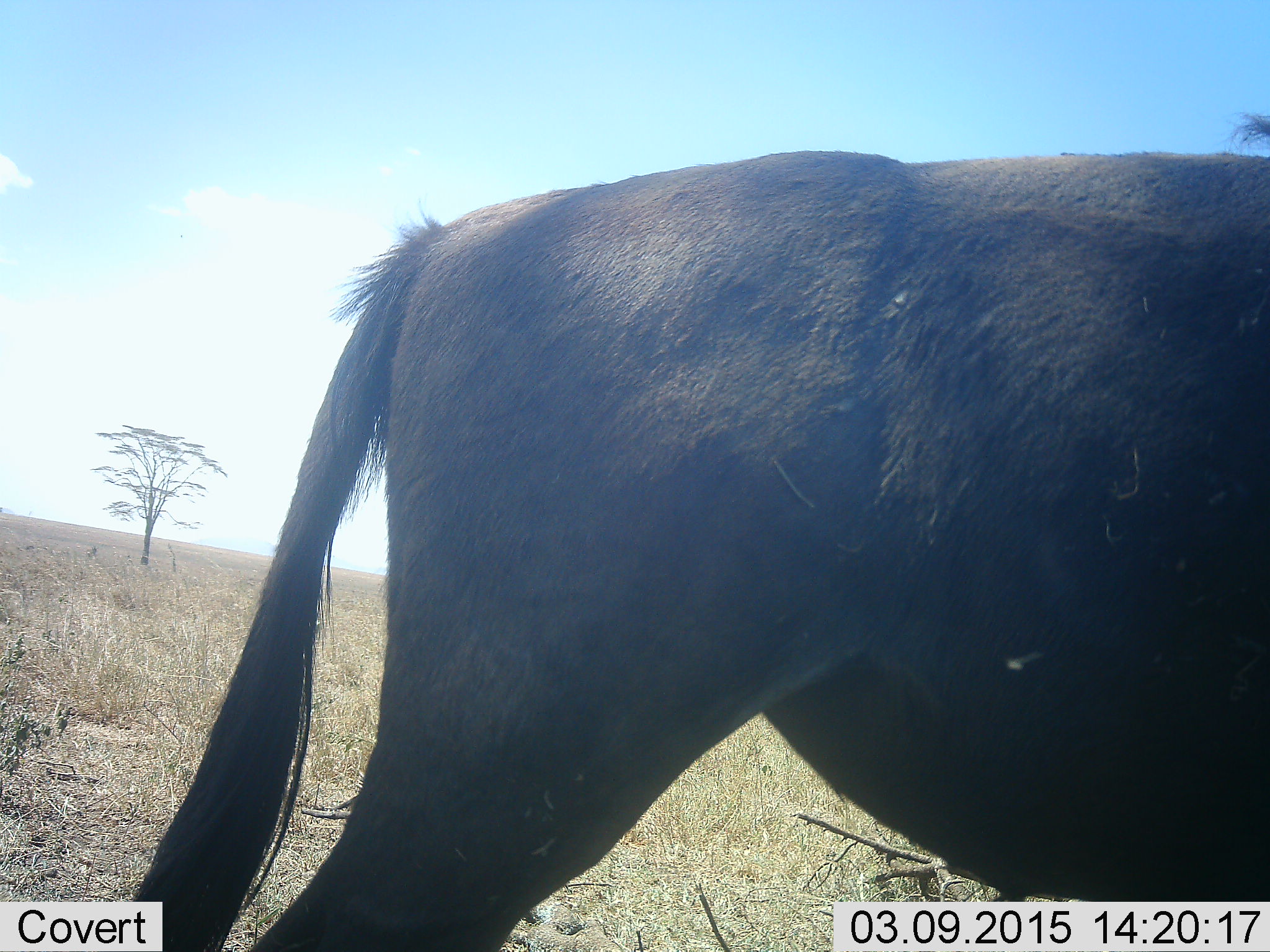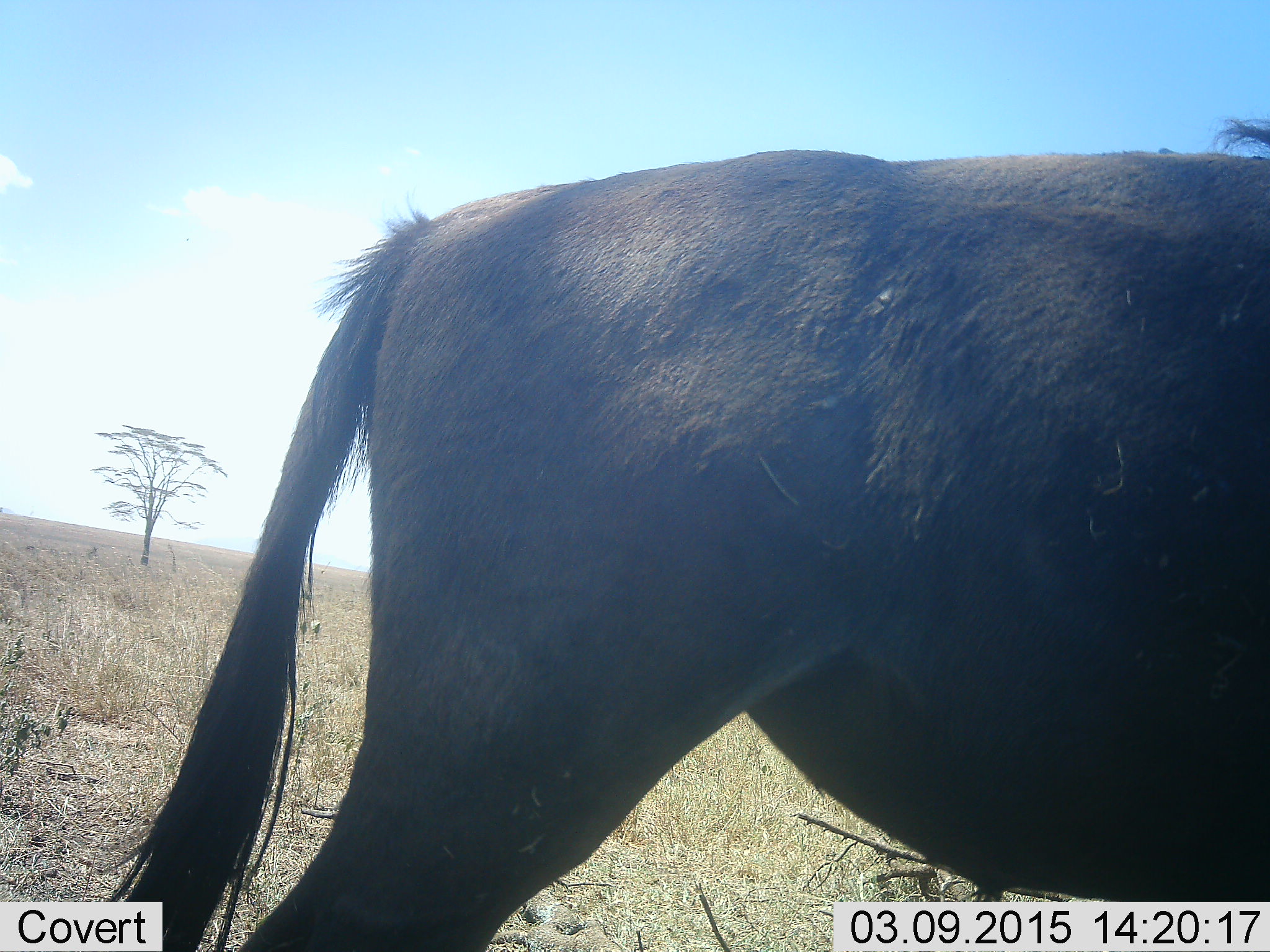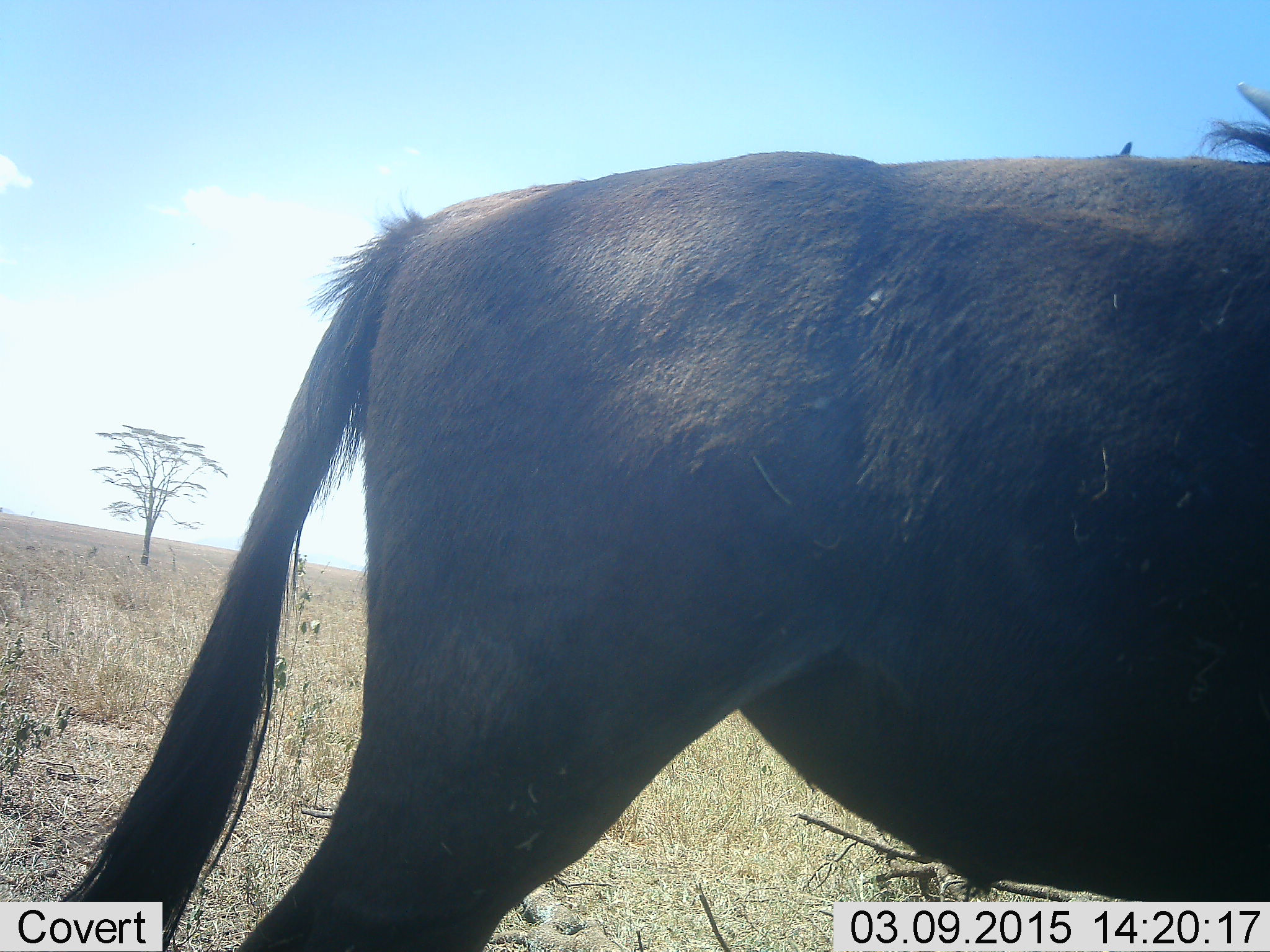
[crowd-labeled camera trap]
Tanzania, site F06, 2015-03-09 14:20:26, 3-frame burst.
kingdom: Animalia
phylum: Chordata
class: Mammalia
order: Artiodactyla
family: Bovidae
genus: Connochaetes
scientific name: Connochaetes taurinus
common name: blue wildebeest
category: wildebeest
Wildebeest (blue wildebeest) (Connochaetes taurinus), count 1. Behavior (volunteer vote fractions): standing 100%, resting 0%, moving 0%, interacting 0%. Young present (vote fraction): 0%. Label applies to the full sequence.